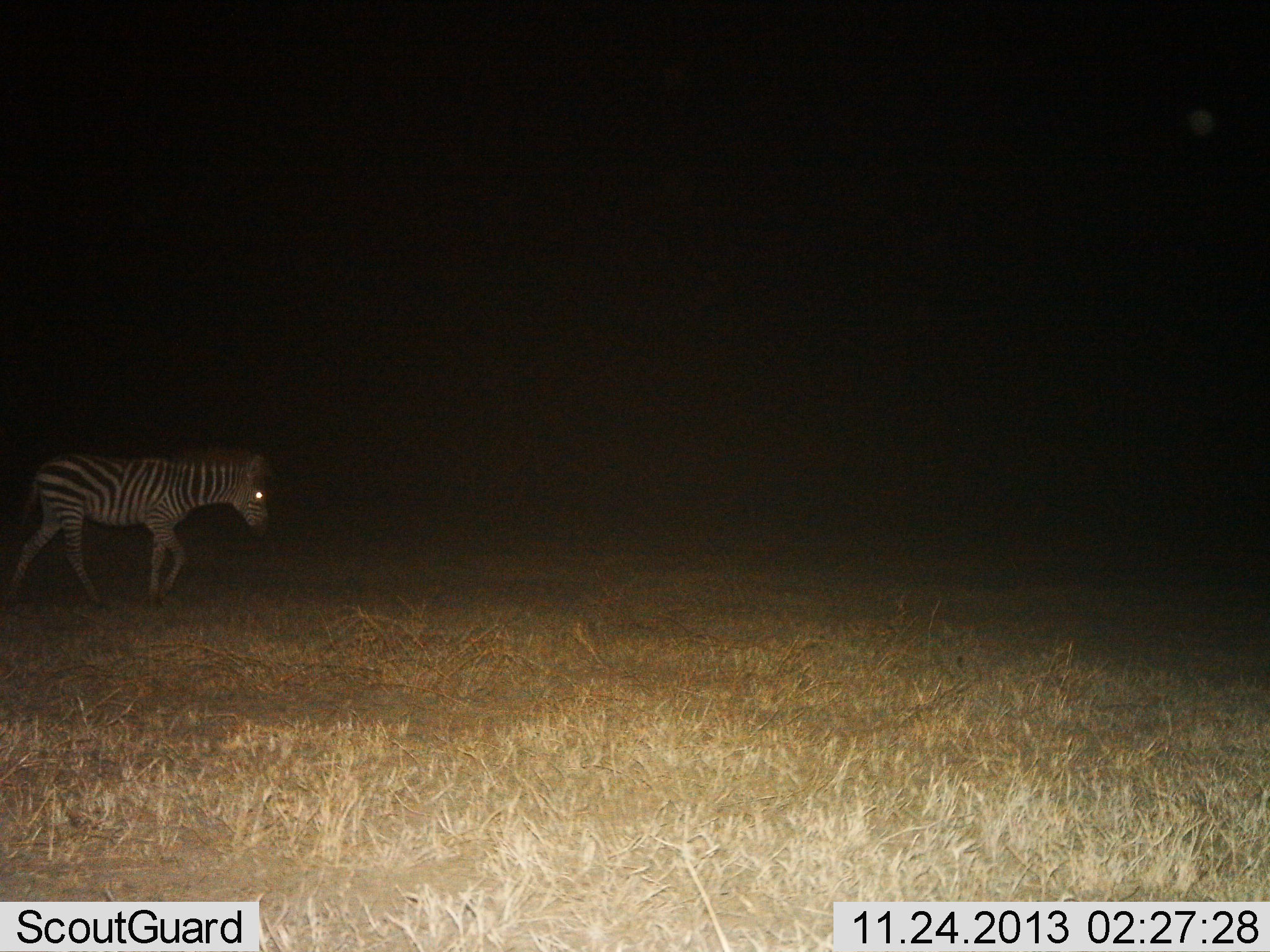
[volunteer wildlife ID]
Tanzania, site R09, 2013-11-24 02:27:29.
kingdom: Animalia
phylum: Chordata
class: Mammalia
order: Perissodactyla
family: Equidae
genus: Equus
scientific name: Equus quagga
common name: plains zebra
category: zebra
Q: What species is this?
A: Zebra (plains zebra) (Equus quagga).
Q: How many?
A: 1.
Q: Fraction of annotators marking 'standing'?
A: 0%.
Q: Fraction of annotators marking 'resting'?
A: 0%.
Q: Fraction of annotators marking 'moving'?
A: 100%.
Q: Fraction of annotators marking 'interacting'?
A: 0%.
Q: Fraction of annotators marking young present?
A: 0%.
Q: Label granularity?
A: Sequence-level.